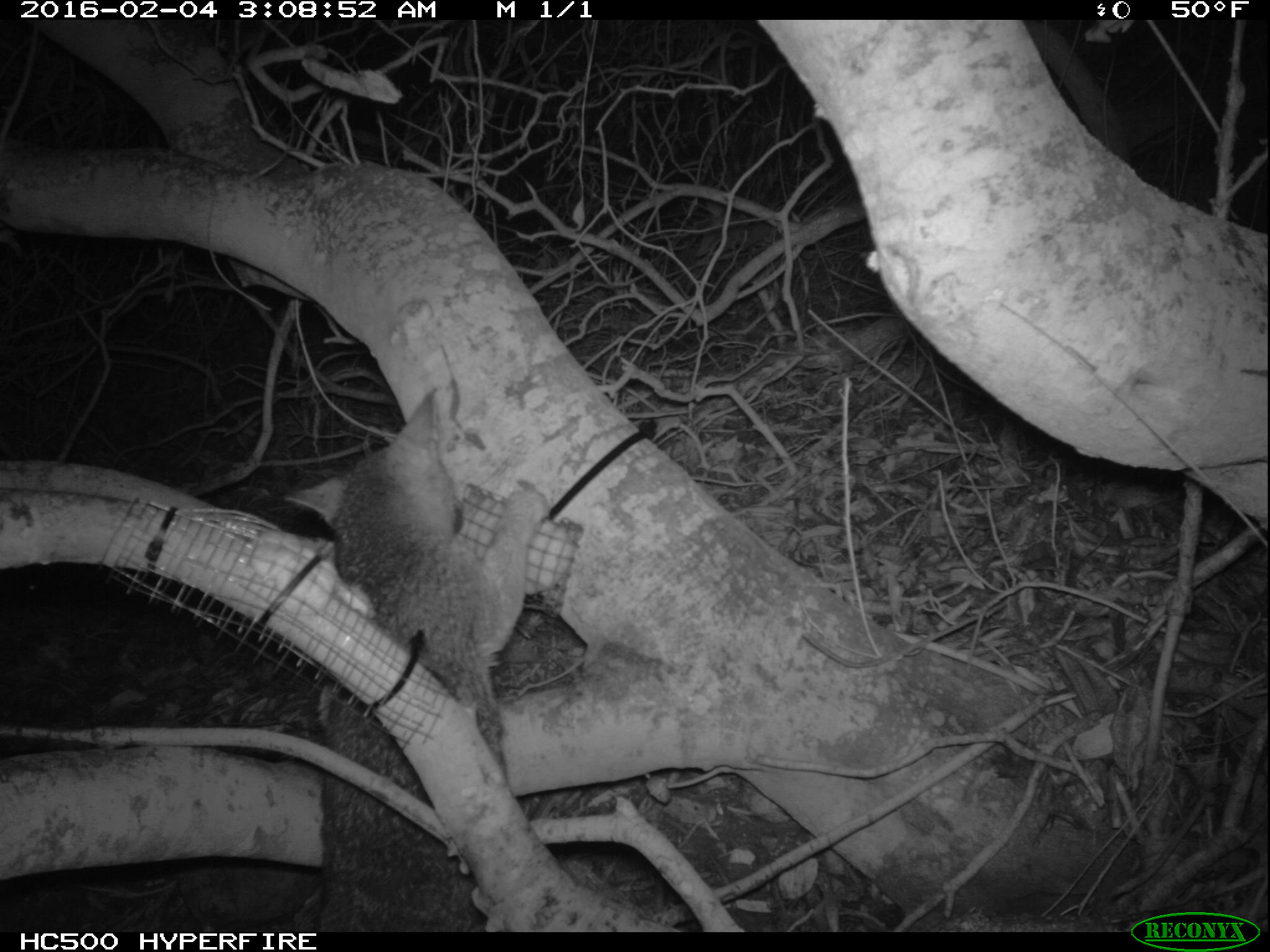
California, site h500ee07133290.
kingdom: Animalia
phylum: Chordata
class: Mammalia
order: Carnivora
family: Canidae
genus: Urocyon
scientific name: Urocyon littoralis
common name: island fox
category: fox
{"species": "fox (island fox) (Urocyon littoralis)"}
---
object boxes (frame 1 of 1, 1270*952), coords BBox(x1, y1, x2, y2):
fox: BBox(280, 388, 549, 935)